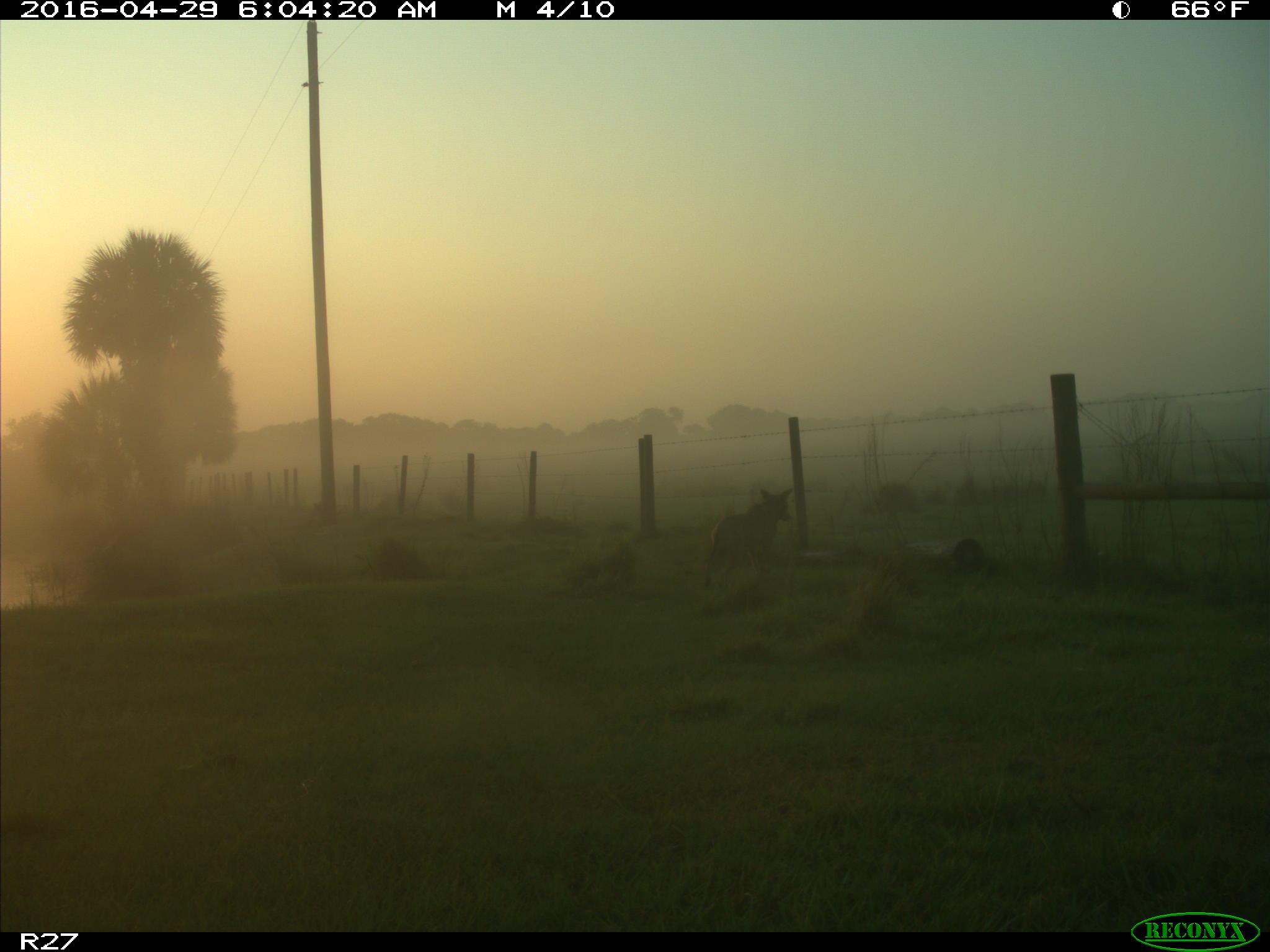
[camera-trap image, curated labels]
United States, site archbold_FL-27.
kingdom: Animalia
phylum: Chordata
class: Mammalia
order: Carnivora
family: Canidae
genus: Canis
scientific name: Canis latrans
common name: coyote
Canis latrans (coyote).